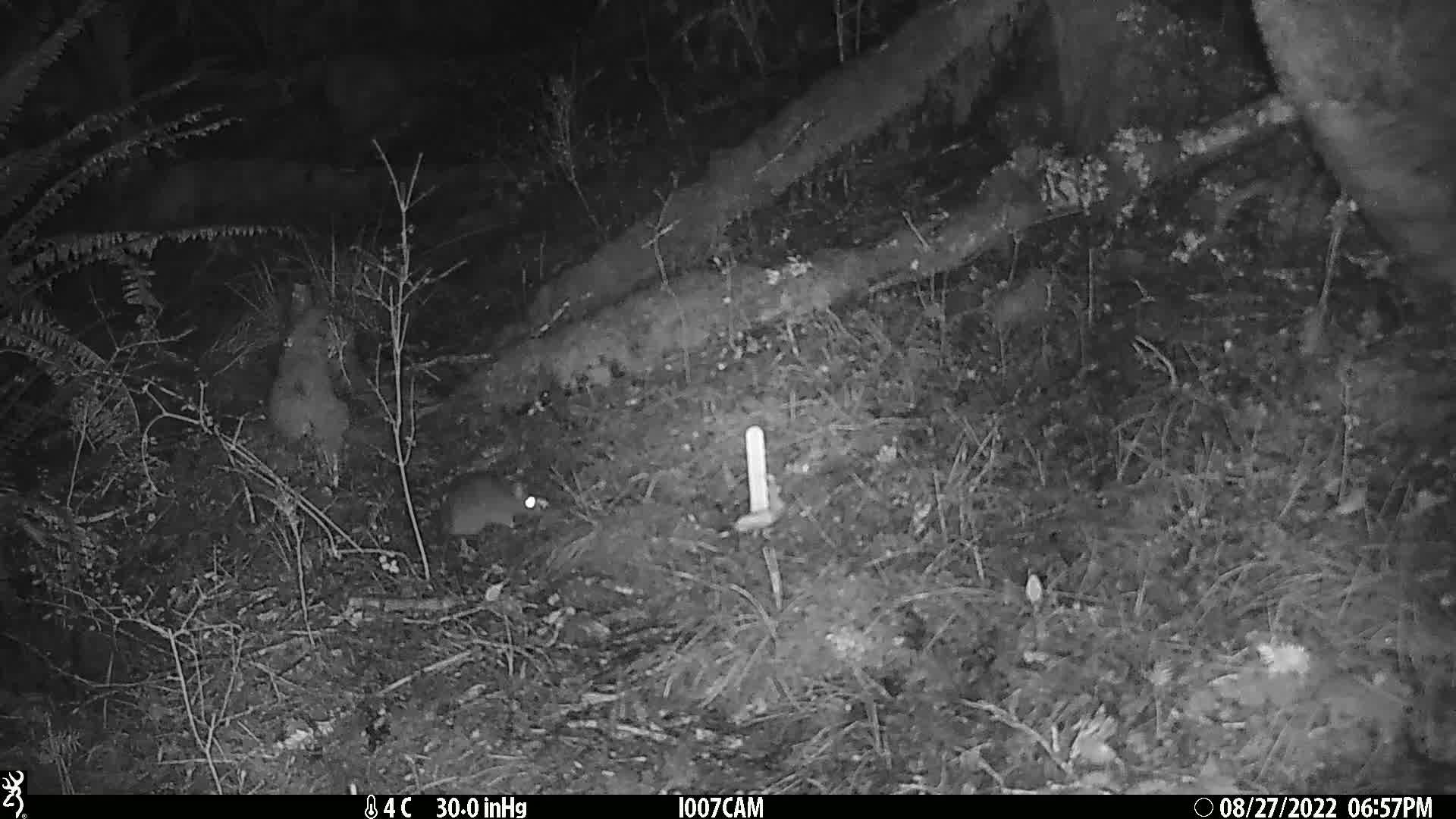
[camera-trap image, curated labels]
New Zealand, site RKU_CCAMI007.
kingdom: Animalia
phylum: Chordata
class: Mammalia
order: Rodentia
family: Muridae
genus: Rattus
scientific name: Rattus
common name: rat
Rat (Rattus).